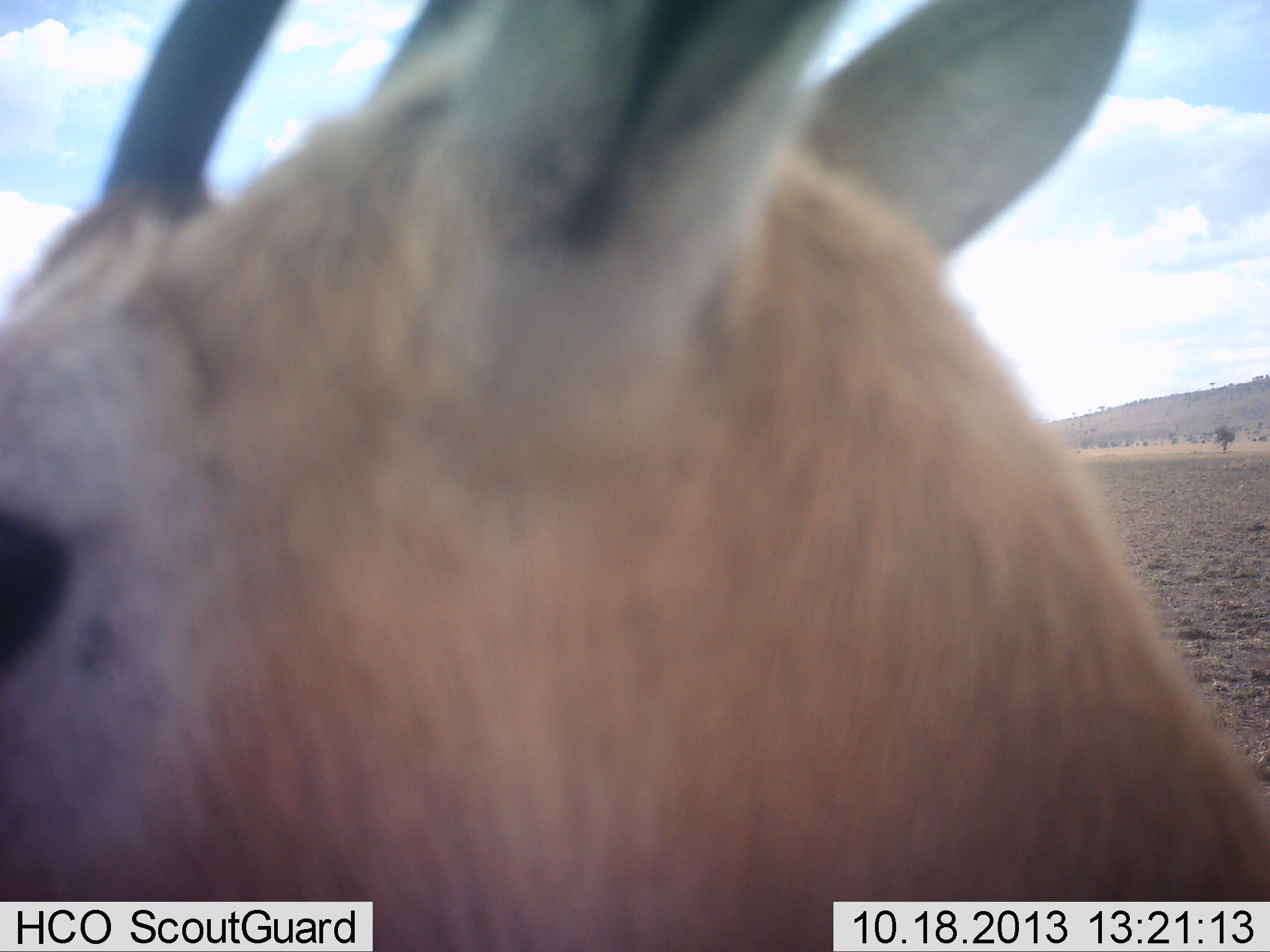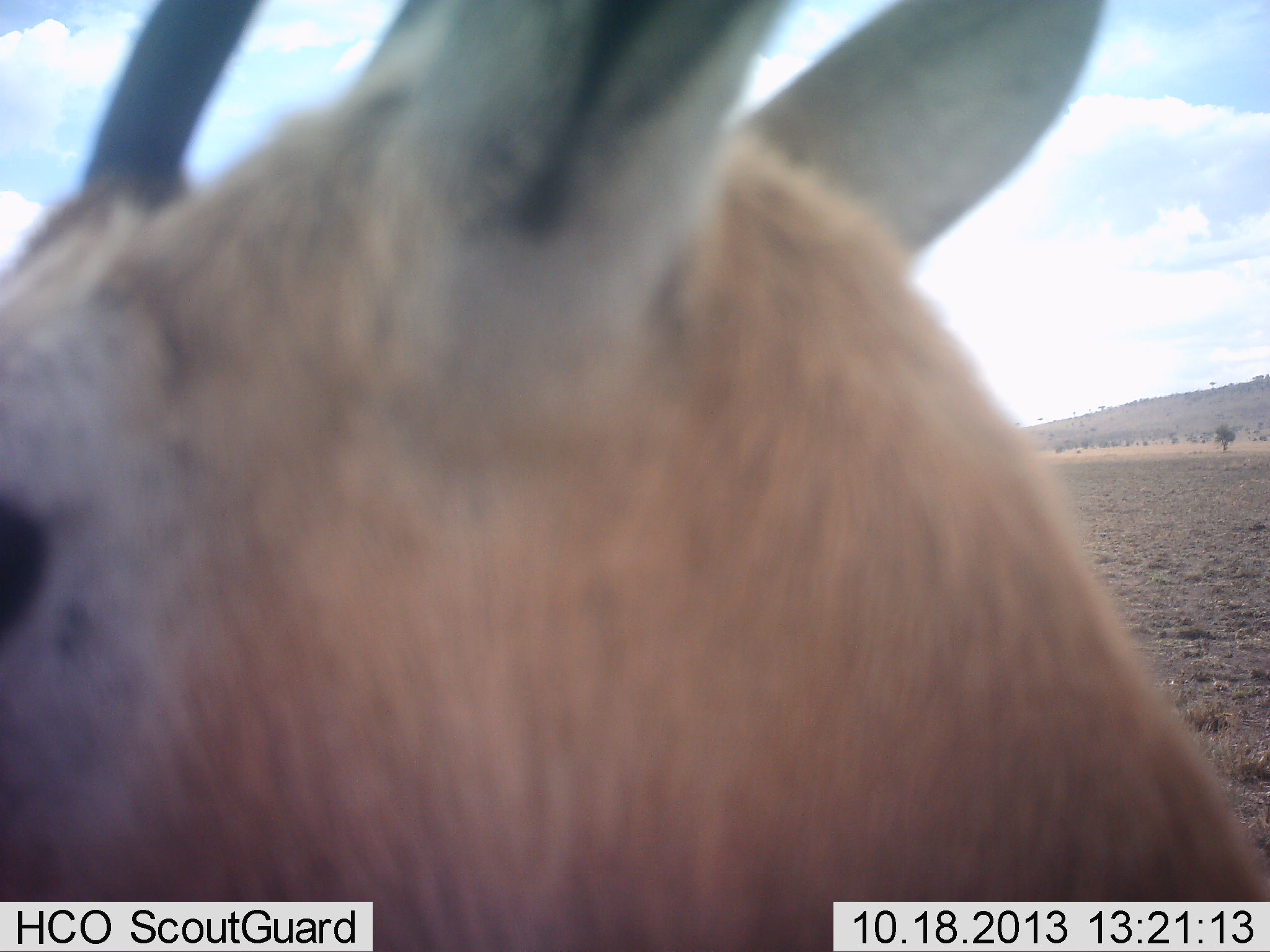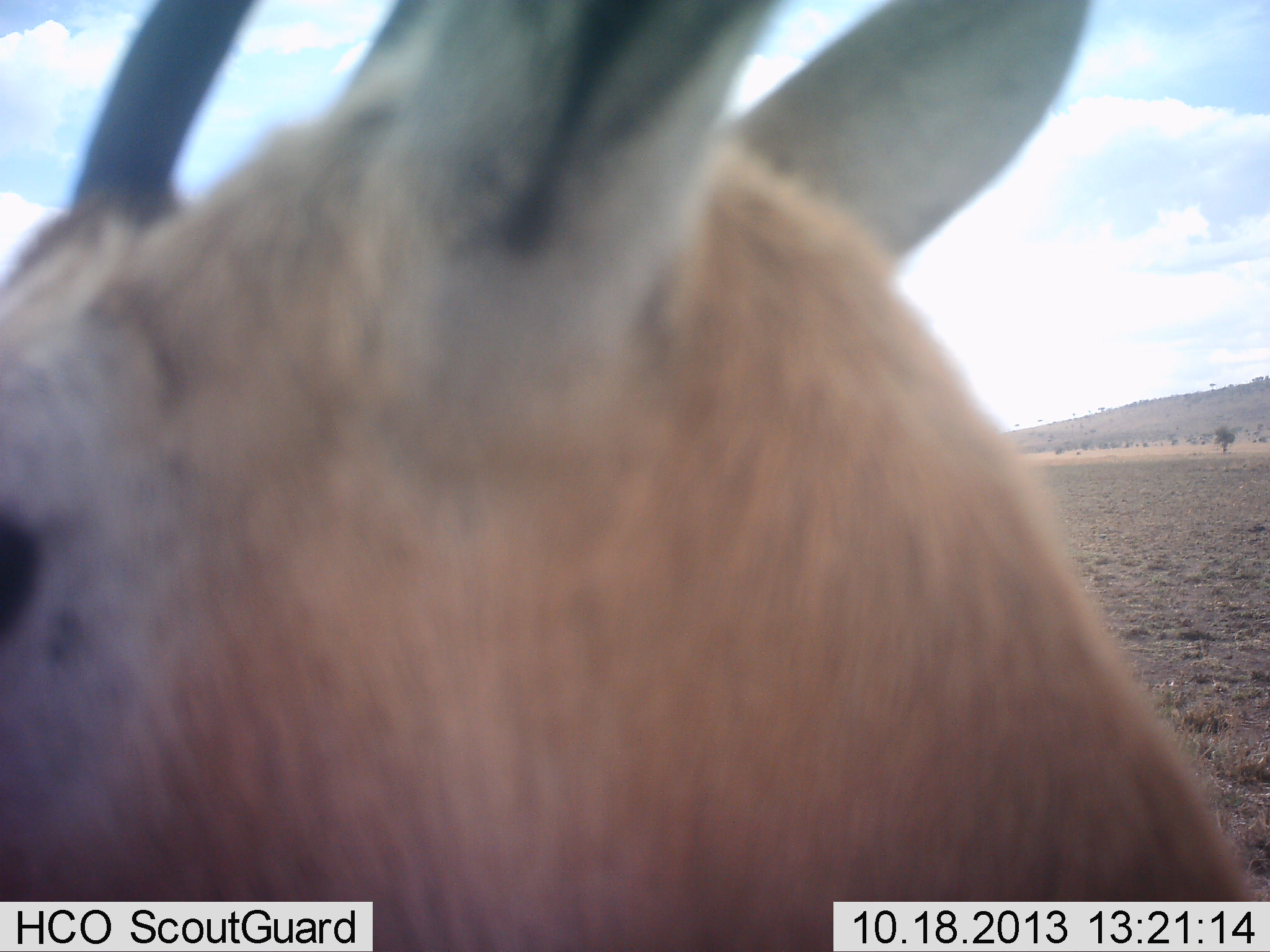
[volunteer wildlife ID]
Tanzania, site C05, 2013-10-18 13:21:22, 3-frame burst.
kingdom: Animalia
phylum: Chordata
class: Mammalia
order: Artiodactyla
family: Bovidae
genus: Eudorcas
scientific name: Eudorcas thomsonii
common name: thomson's gazelle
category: gazellethomsons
Gazellethomsons (thomson's gazelle) (Eudorcas thomsonii), count 1. Behavior (volunteer vote fractions): standing 100%, resting 3%, moving 0%, interacting 0%. Young present (vote fraction): 0%. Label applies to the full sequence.